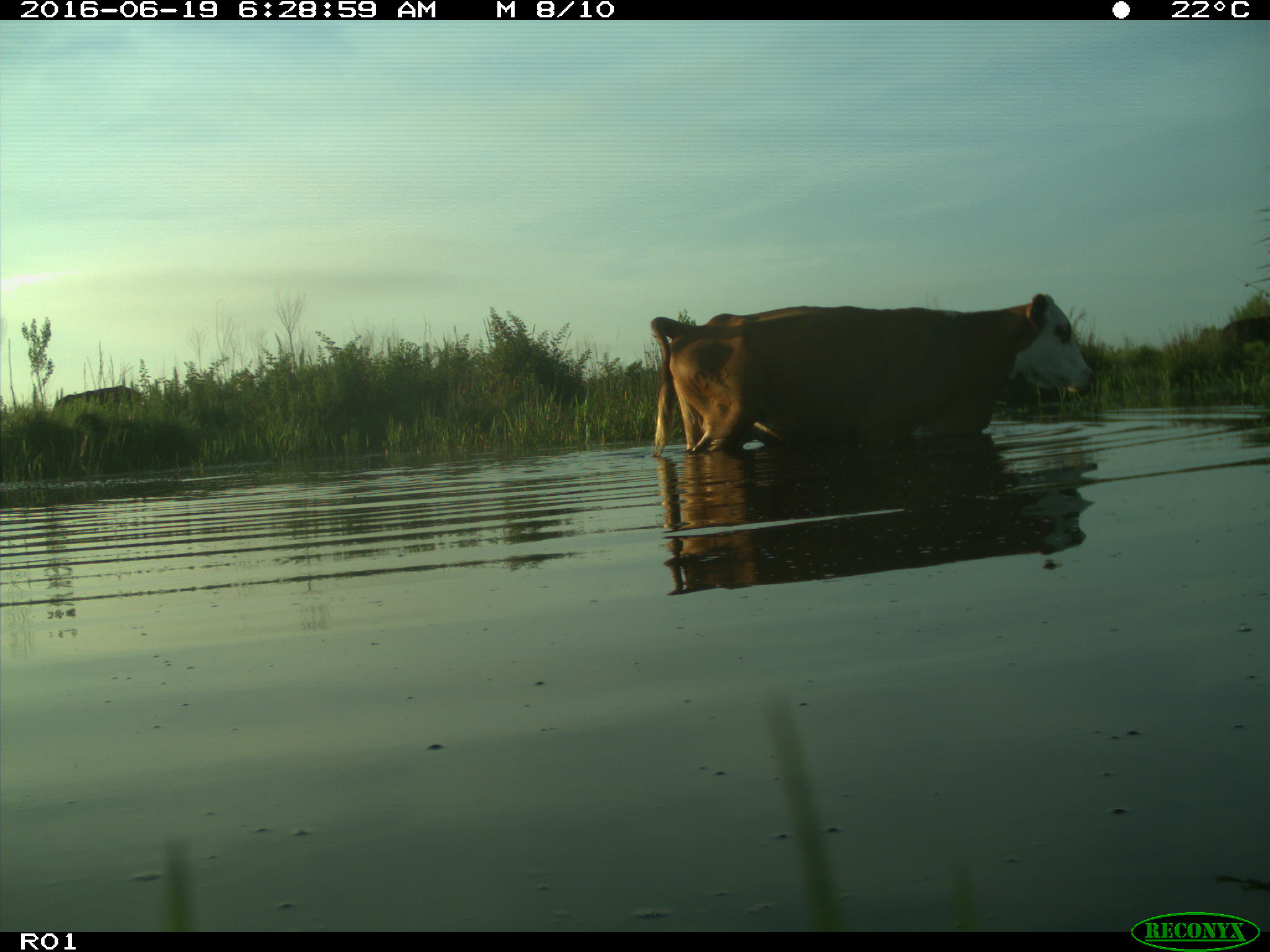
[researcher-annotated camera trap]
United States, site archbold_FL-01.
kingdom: Animalia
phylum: Chordata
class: Mammalia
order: Artiodactyla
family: Bovidae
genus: Bos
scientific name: Bos taurus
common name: domestic cow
Bos taurus (domestic cow).